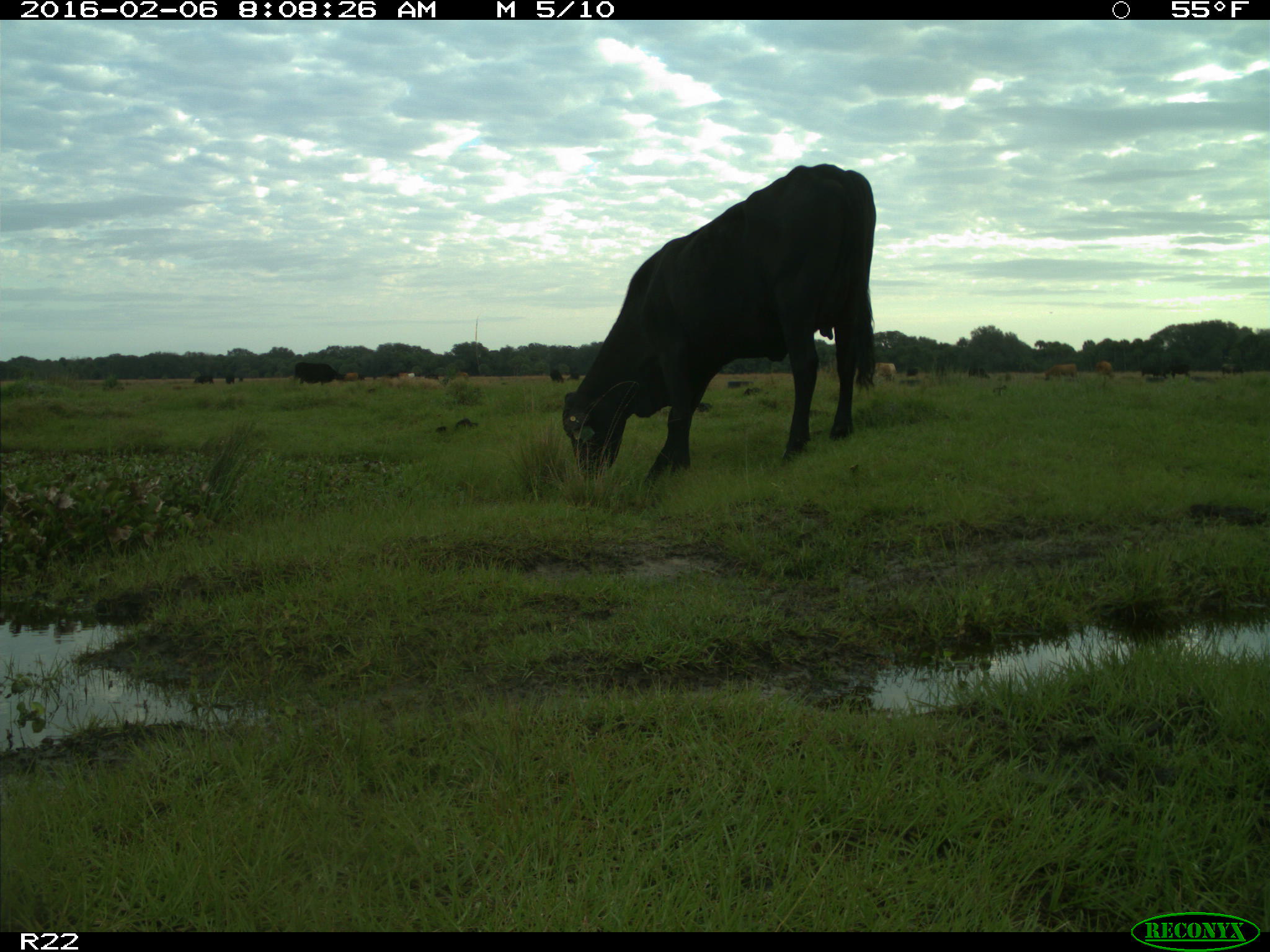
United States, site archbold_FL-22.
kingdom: Animalia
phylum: Chordata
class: Mammalia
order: Artiodactyla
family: Bovidae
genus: Bos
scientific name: Bos taurus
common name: domestic cow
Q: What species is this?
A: Bos taurus (domestic cow).